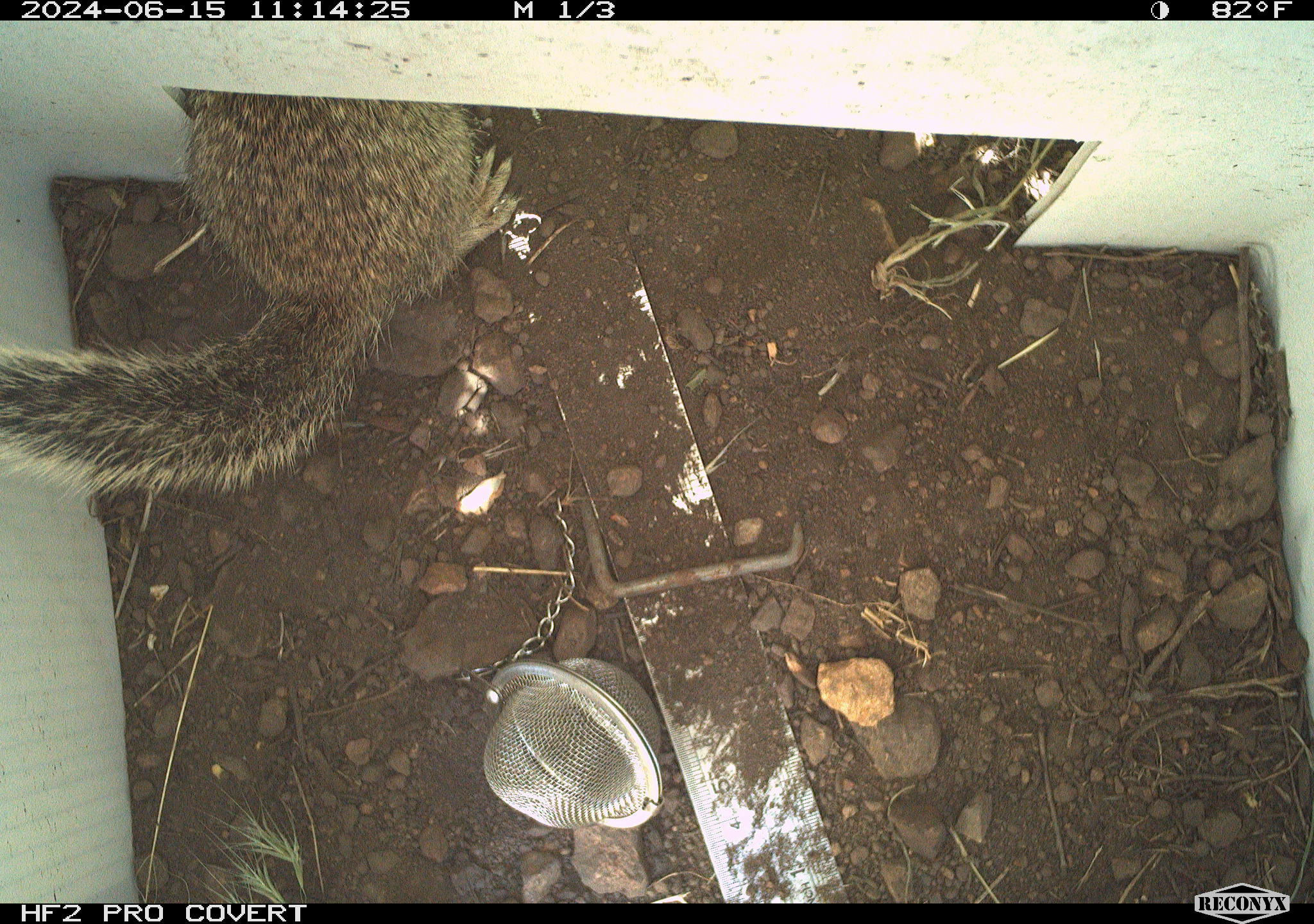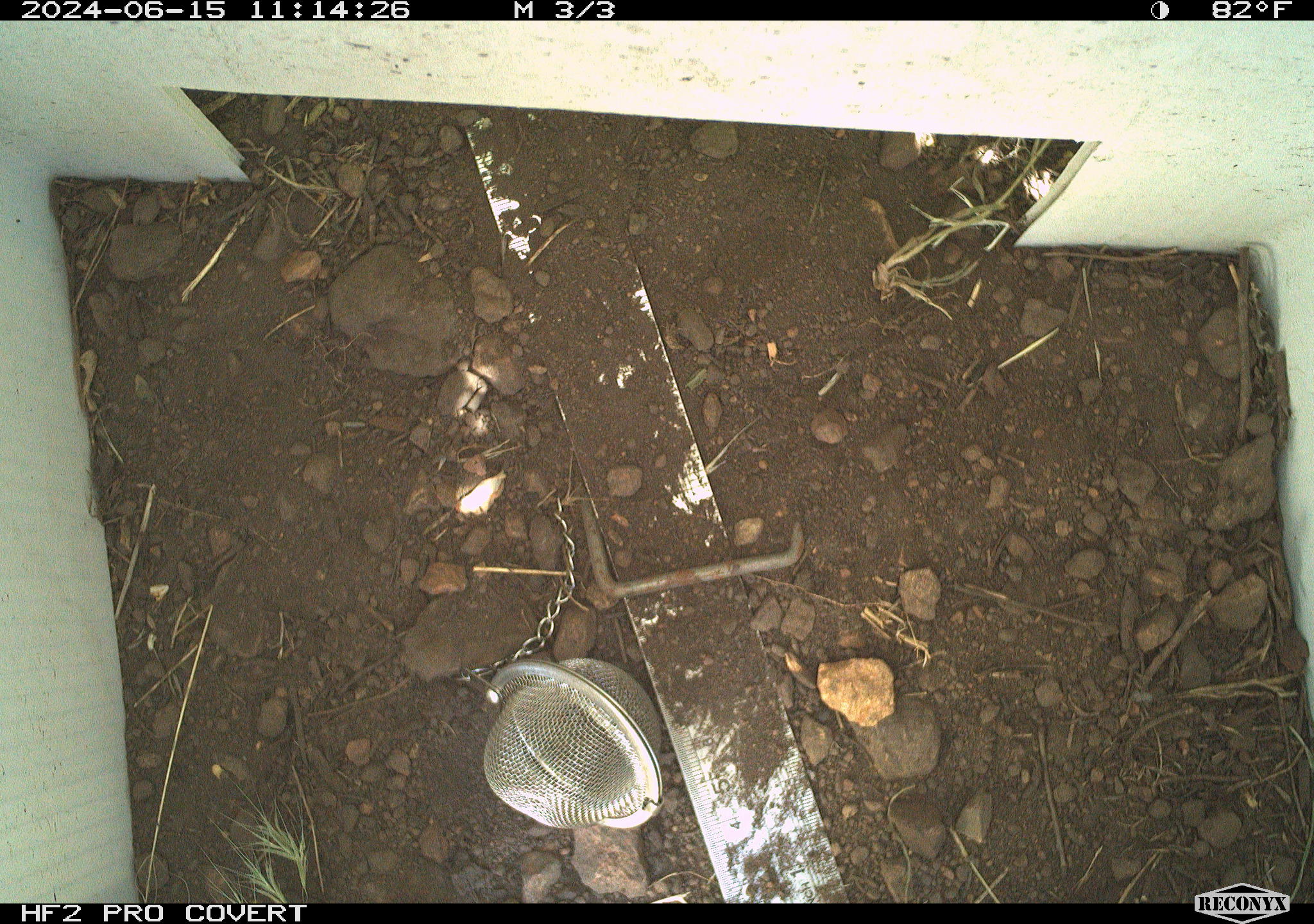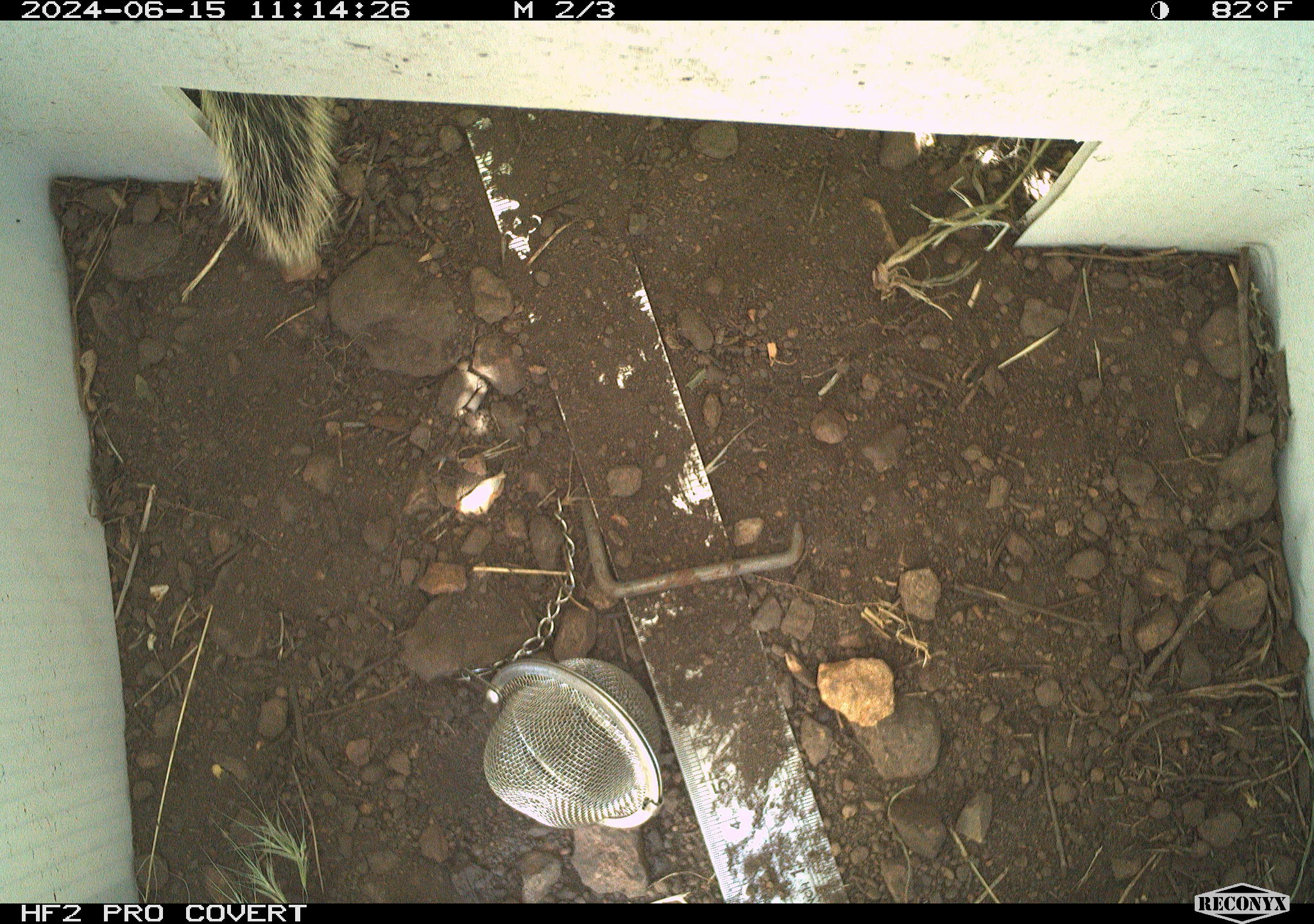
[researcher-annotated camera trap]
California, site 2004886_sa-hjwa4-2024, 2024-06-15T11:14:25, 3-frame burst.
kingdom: Animalia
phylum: Chordata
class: Mammalia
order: Rodentia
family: Sciuridae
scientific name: Sciuridae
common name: squirrels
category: sciuridae family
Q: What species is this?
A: Sciuridae family (squirrels) (Sciuridae).